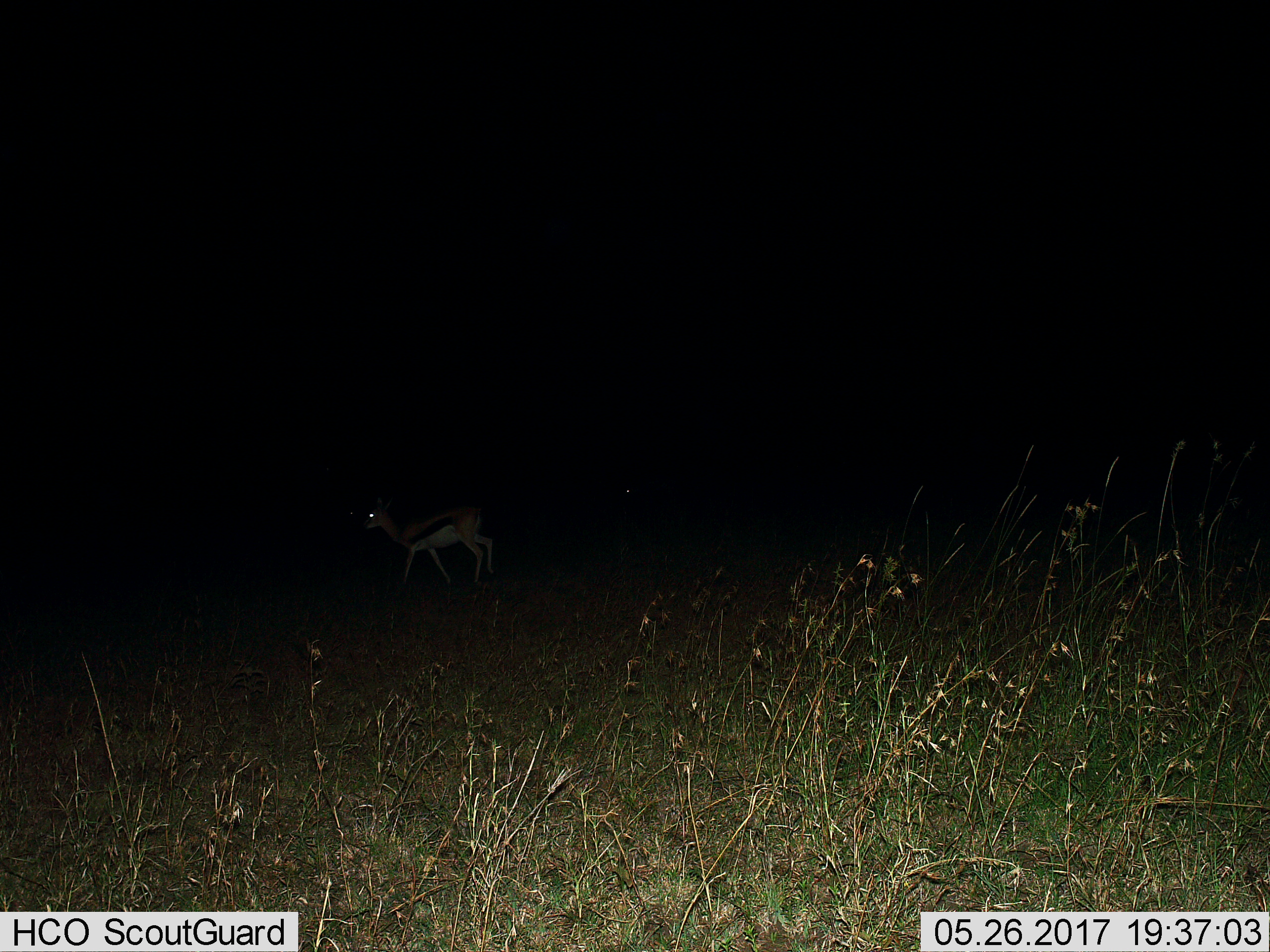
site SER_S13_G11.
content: unidentified animal